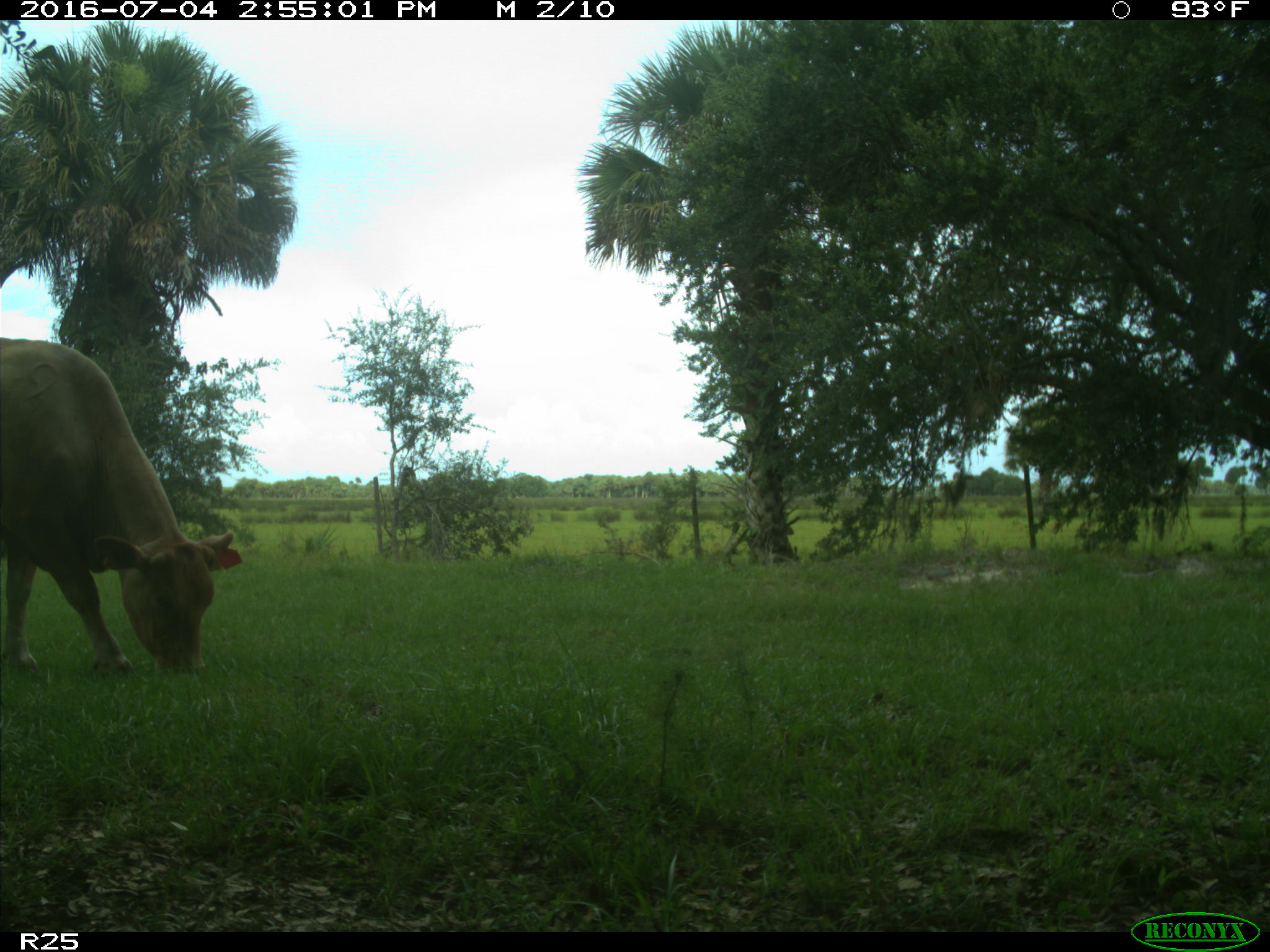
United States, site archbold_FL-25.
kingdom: Animalia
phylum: Chordata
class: Mammalia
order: Artiodactyla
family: Bovidae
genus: Bos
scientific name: Bos taurus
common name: domestic cow